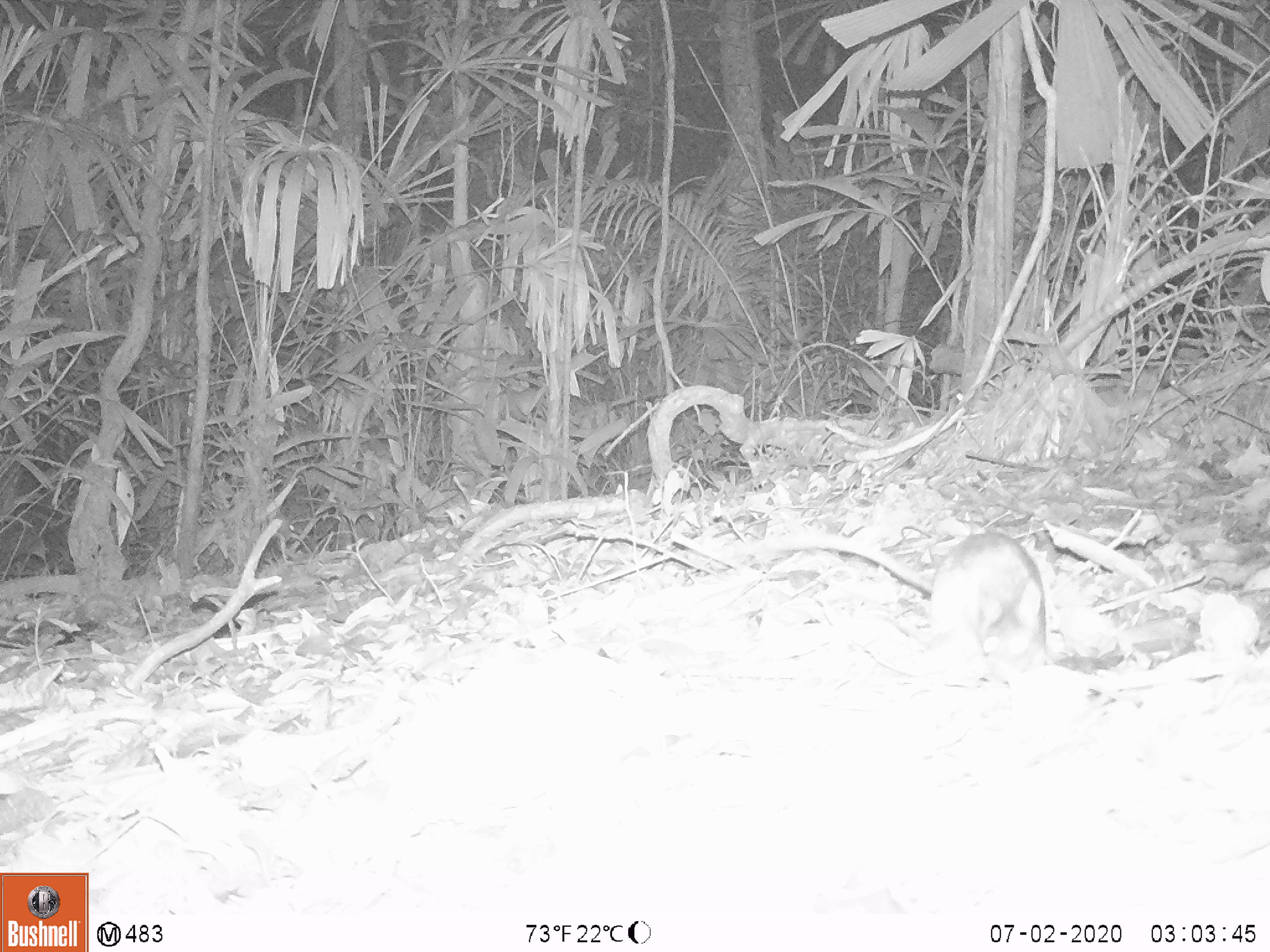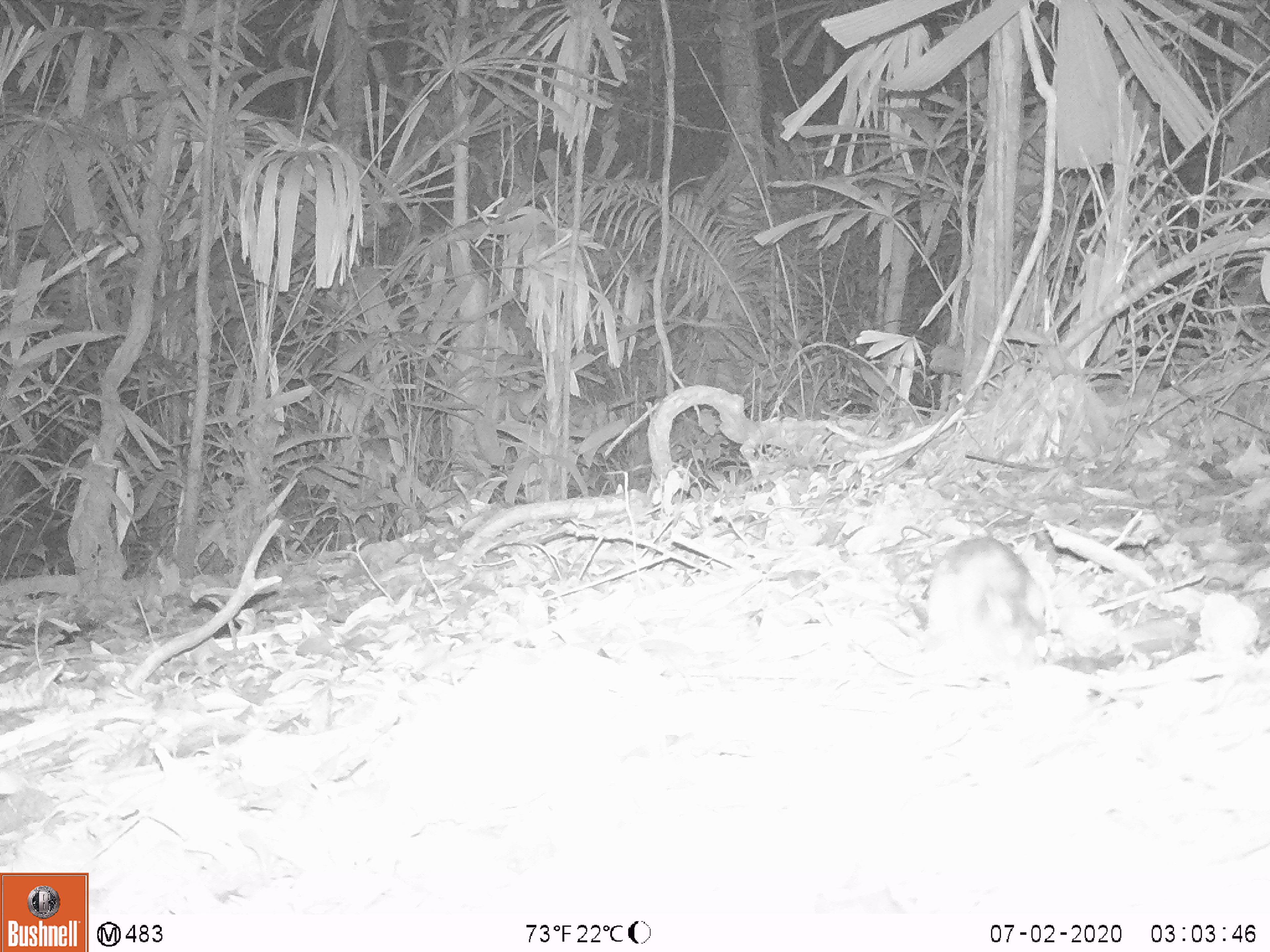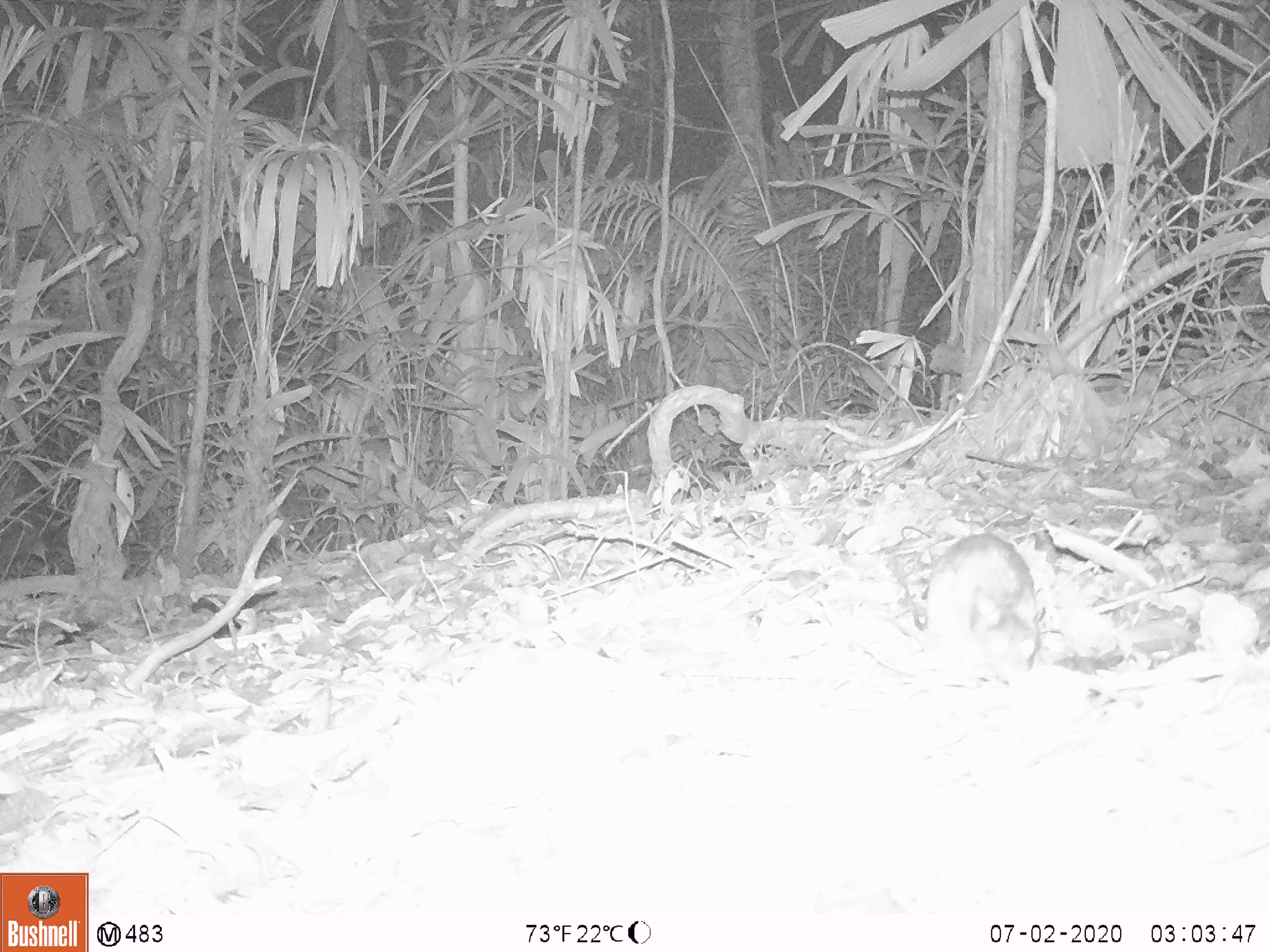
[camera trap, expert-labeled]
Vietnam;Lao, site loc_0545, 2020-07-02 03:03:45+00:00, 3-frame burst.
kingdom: Animalia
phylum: Chordata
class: Mammalia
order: Rodentia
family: Muridae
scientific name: Muridae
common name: old-world mice and rats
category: unidentified murid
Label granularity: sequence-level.